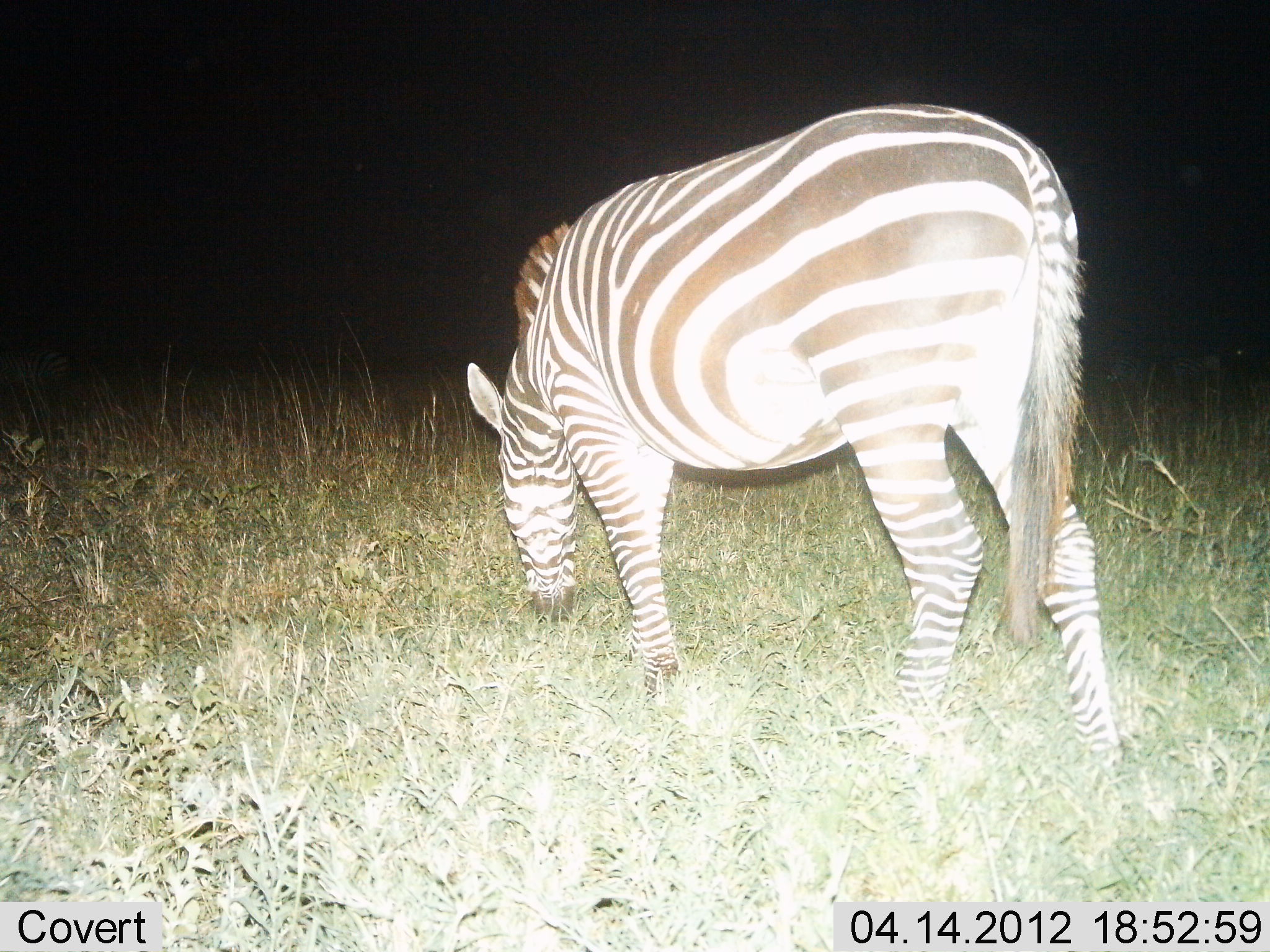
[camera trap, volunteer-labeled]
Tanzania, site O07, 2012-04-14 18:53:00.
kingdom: Animalia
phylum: Chordata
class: Mammalia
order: Perissodactyla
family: Equidae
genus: Equus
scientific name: Equus quagga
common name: plains zebra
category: zebra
Zebra (plains zebra) (Equus quagga), count 1. Behavior (volunteer vote fractions): standing 24%, resting 0%, moving 0%, interacting 0%. Young present (vote fraction): 0%. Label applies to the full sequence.